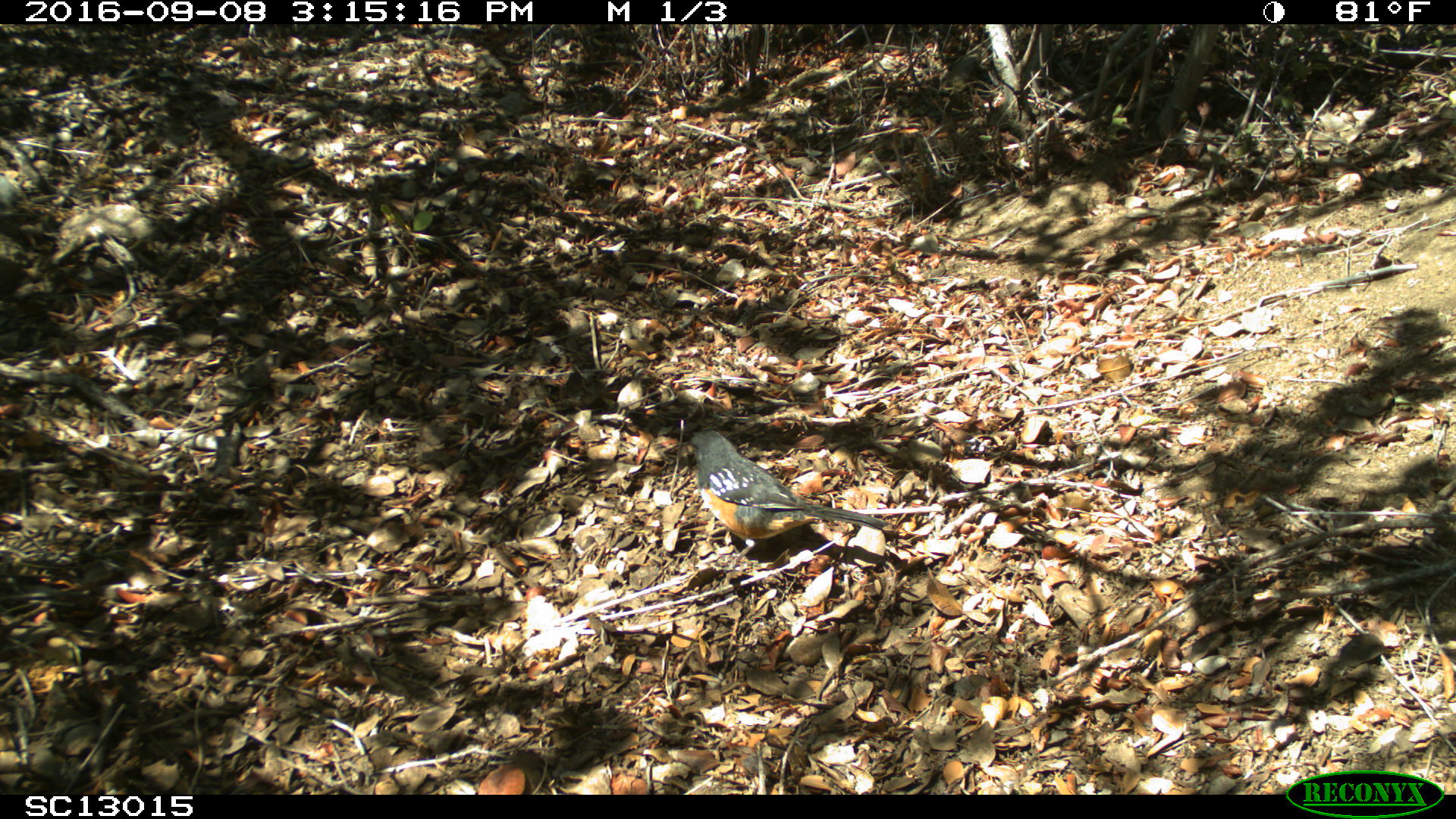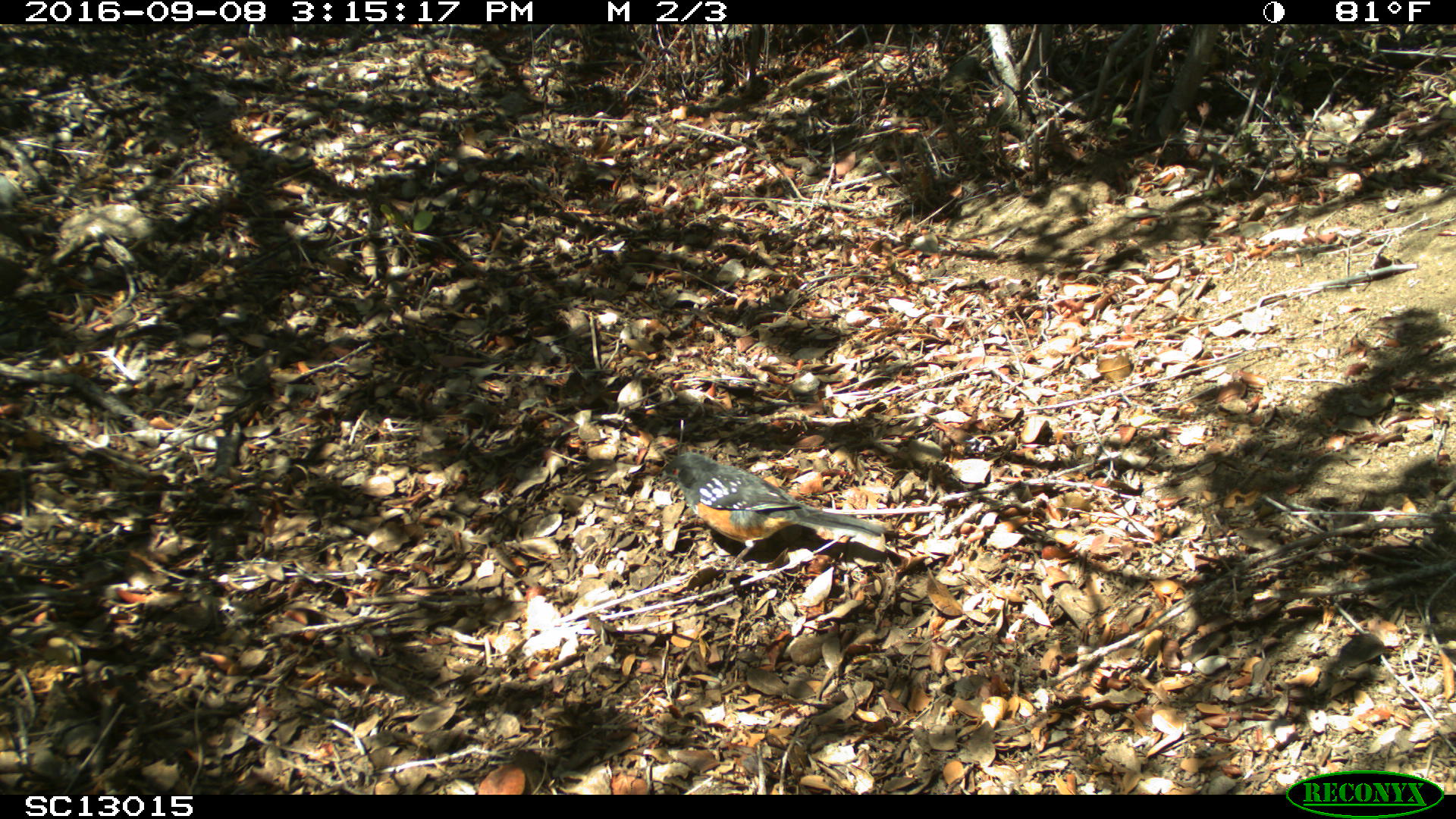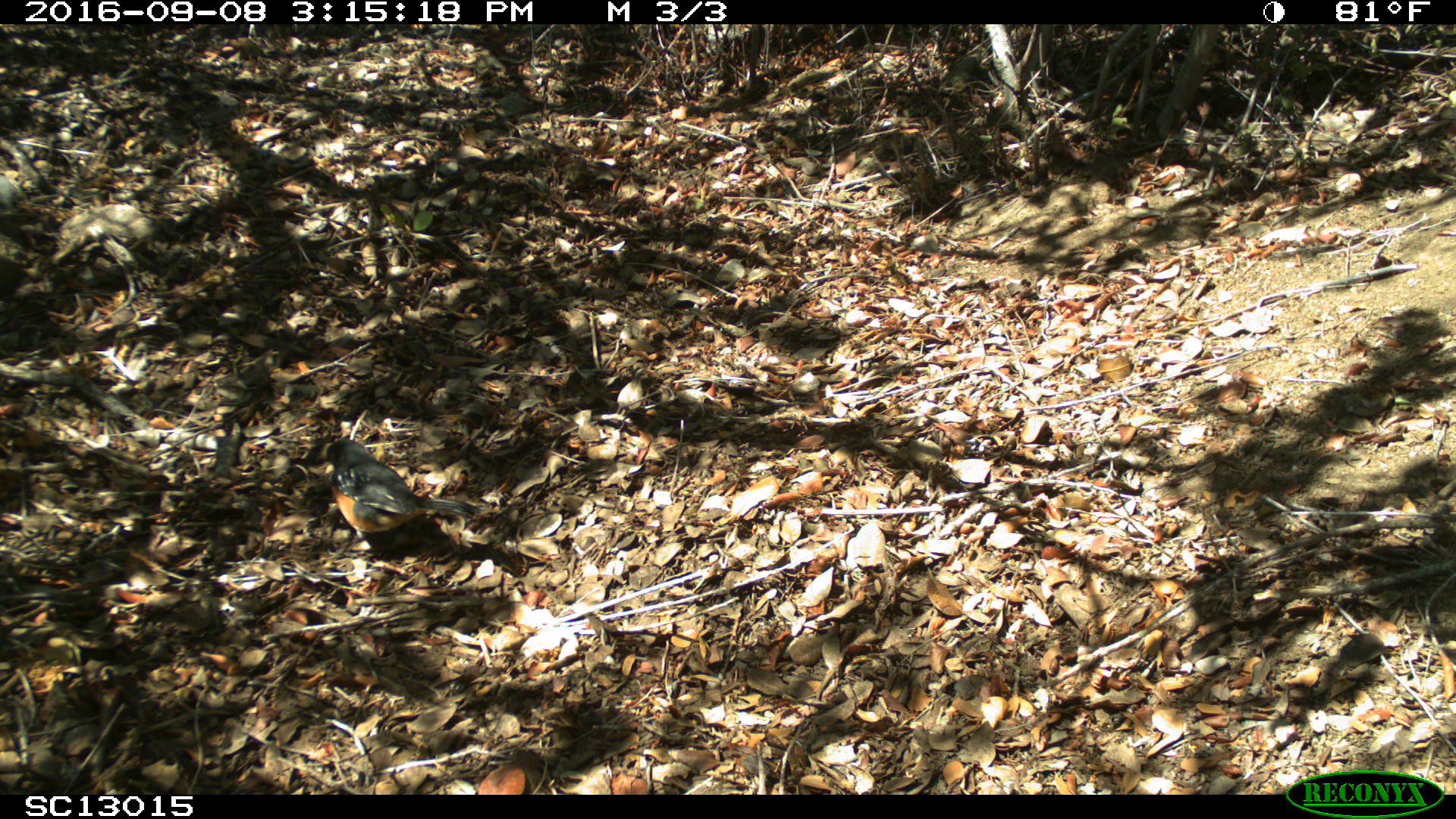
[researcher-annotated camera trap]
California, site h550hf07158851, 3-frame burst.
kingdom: Animalia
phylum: Chordata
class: Aves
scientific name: Aves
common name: bird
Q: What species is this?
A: Bird (Aves).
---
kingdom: Animalia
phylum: Chordata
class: Mammalia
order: Carnivora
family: Canidae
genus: Urocyon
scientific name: Urocyon littoralis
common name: island fox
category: fox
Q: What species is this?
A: Fox (island fox) (Urocyon littoralis).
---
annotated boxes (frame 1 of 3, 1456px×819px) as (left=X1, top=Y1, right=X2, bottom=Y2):
bird: (left=678, top=428, right=888, bottom=573)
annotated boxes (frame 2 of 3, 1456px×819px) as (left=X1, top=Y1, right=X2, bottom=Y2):
fox: (left=653, top=452, right=886, bottom=576)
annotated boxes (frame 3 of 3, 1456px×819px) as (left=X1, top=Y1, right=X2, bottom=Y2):
bird: (left=312, top=438, right=482, bottom=559)